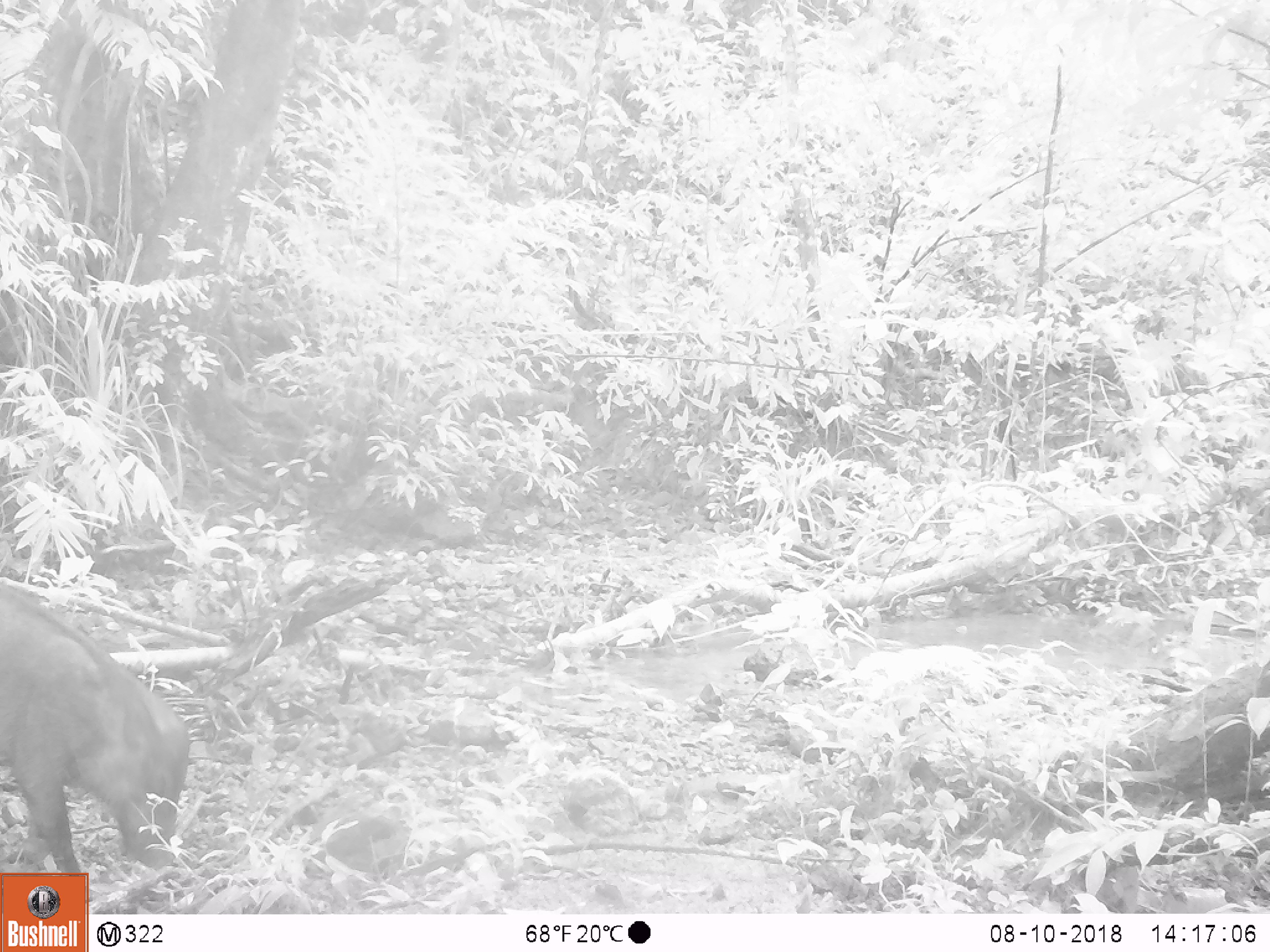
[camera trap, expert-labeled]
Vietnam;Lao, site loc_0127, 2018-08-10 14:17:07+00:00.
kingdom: Animalia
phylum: Chordata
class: Mammalia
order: Artiodactyla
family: Suidae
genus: Sus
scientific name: Sus scrofa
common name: eurasian wild pig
Eurasian wild pig (Sus scrofa). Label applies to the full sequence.